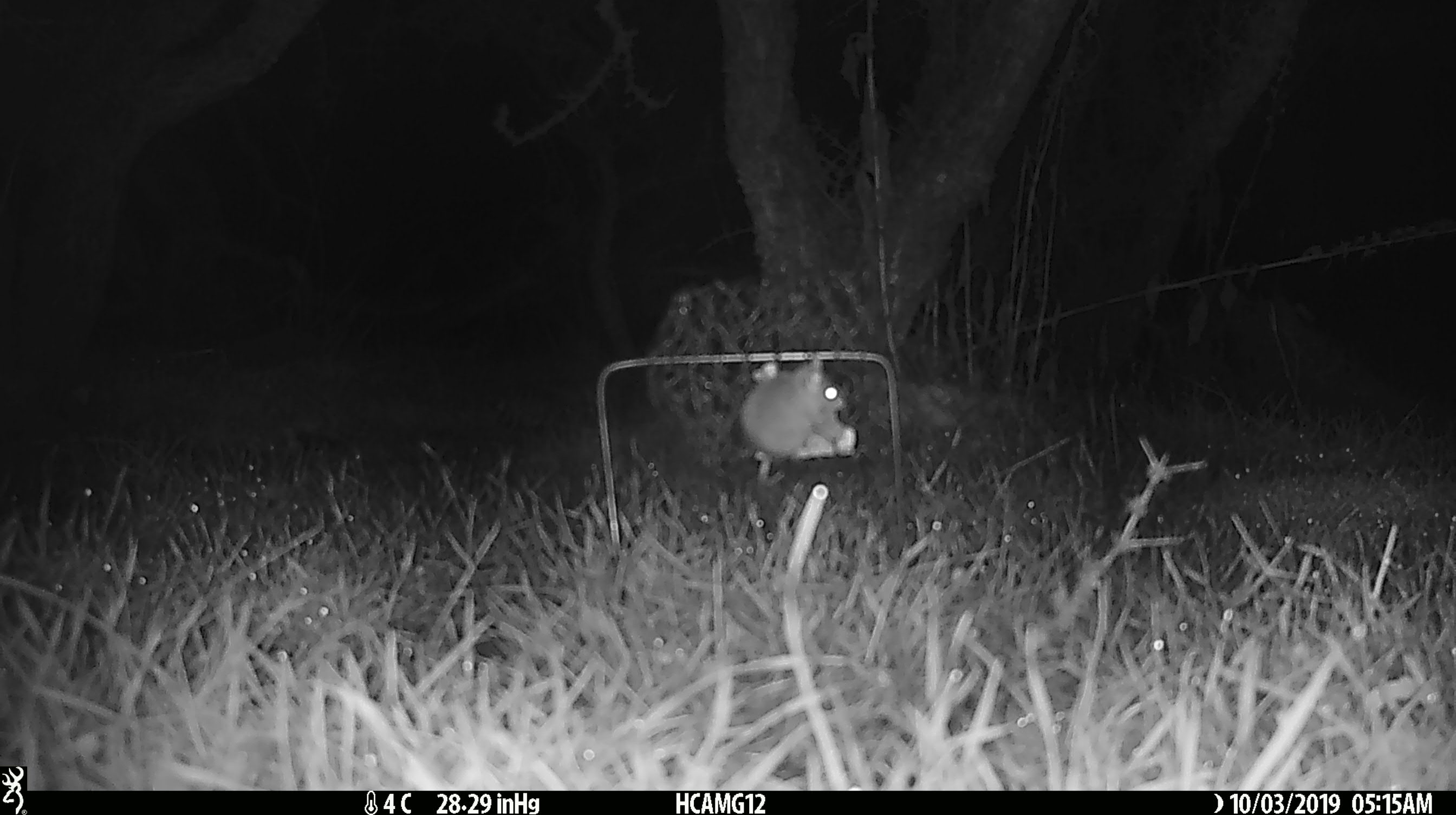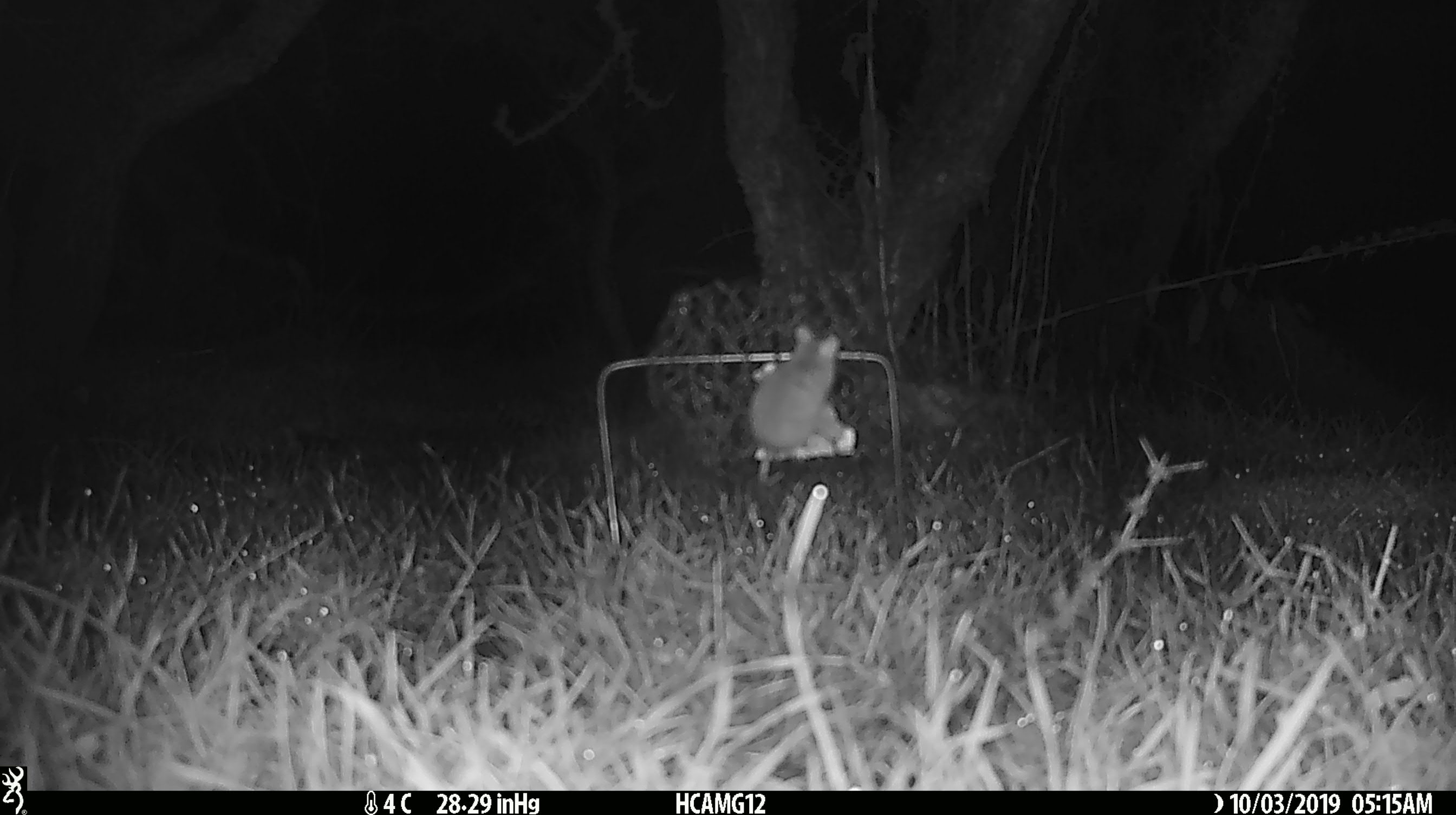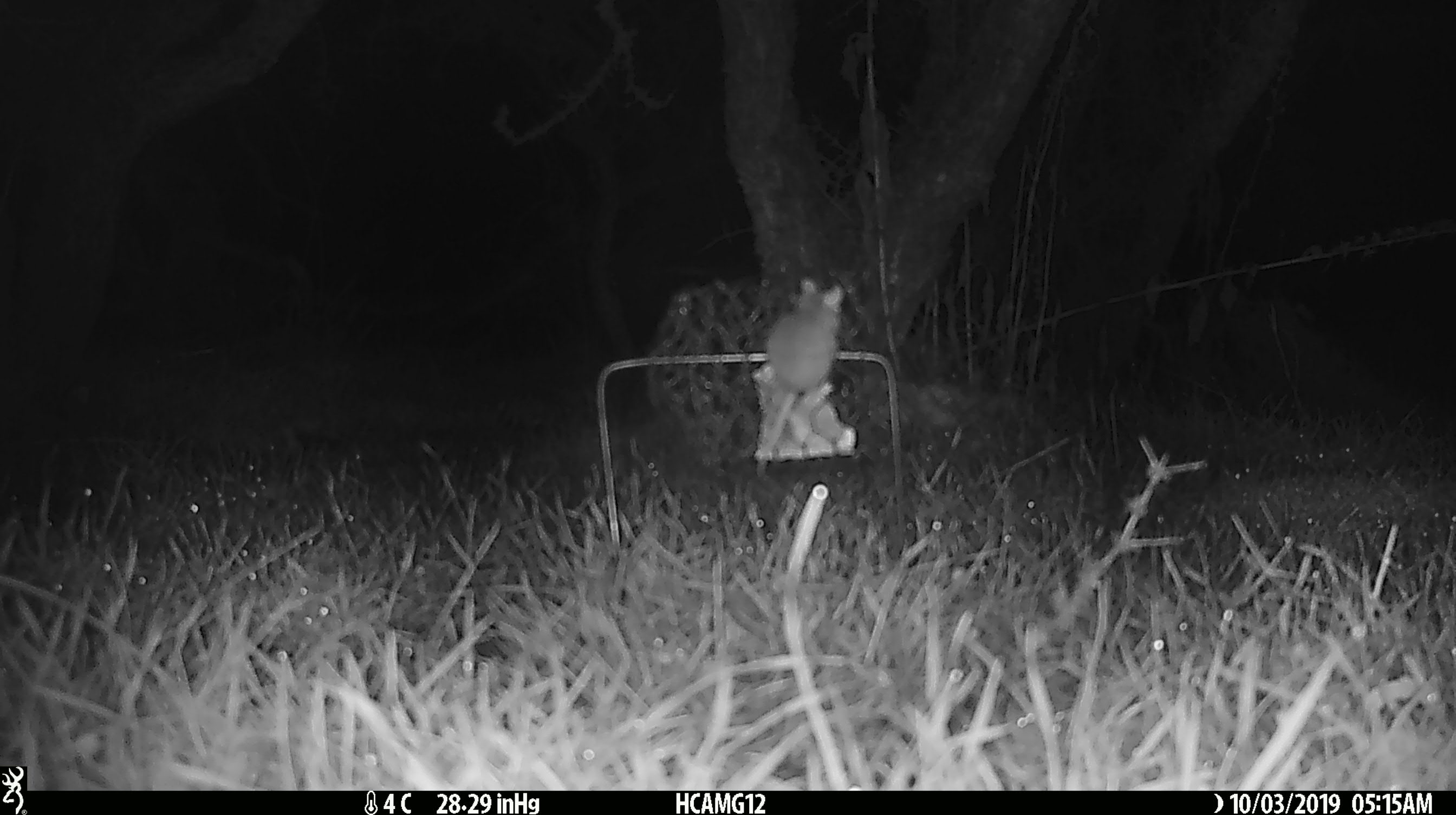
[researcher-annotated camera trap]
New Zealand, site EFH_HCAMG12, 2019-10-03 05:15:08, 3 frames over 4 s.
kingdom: Animalia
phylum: Chordata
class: Mammalia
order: Rodentia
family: Muridae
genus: Mus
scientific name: Mus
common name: mouse